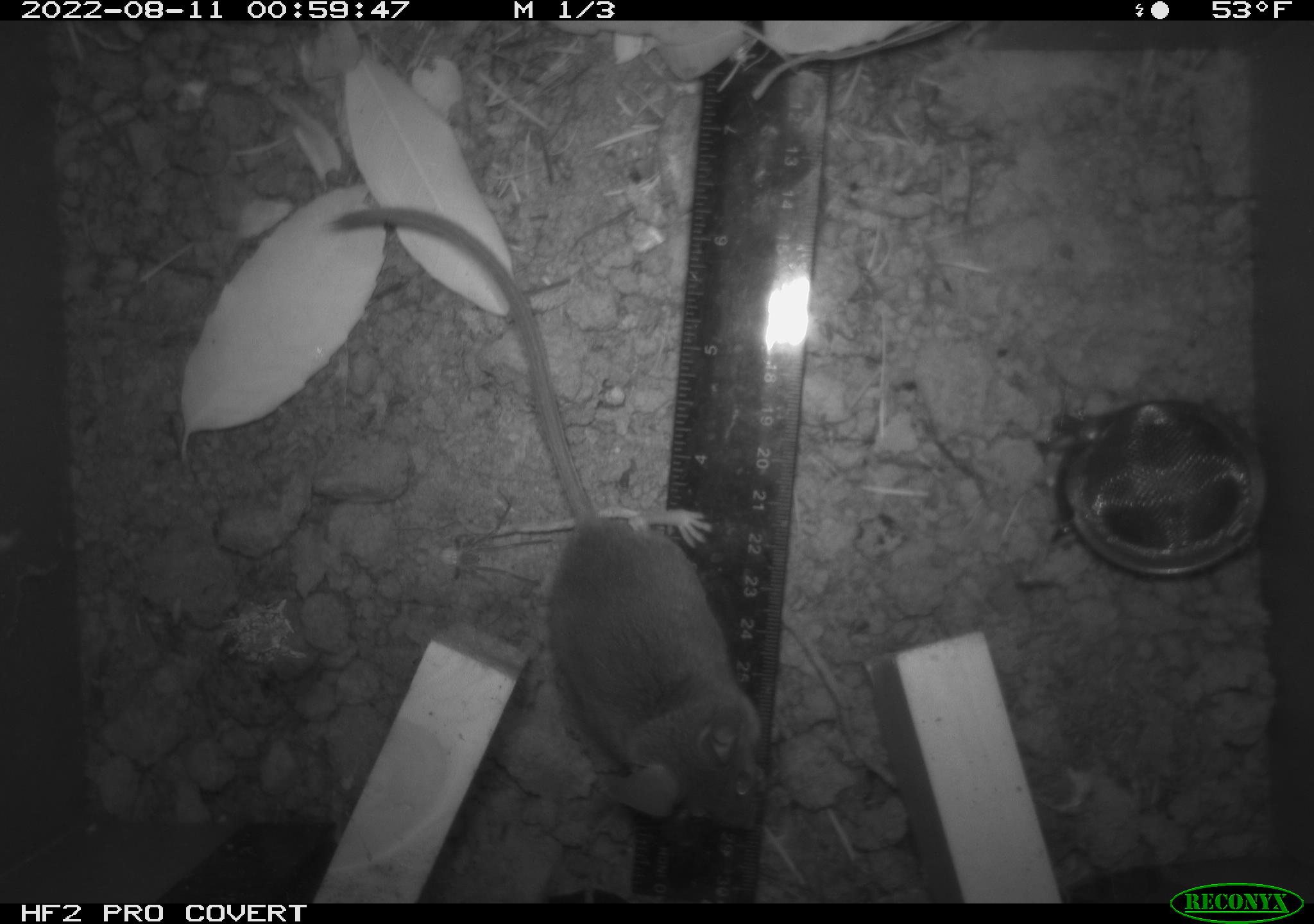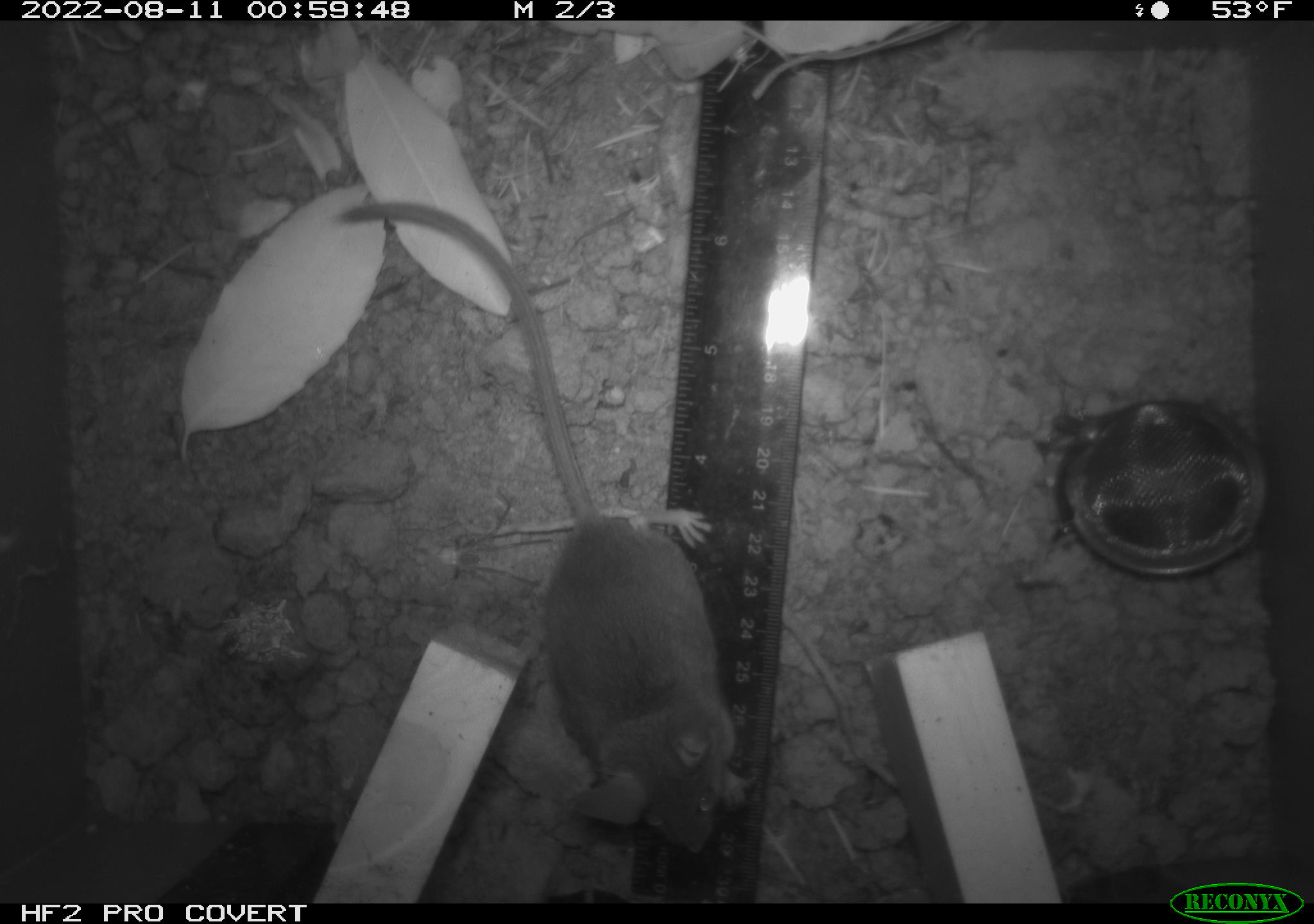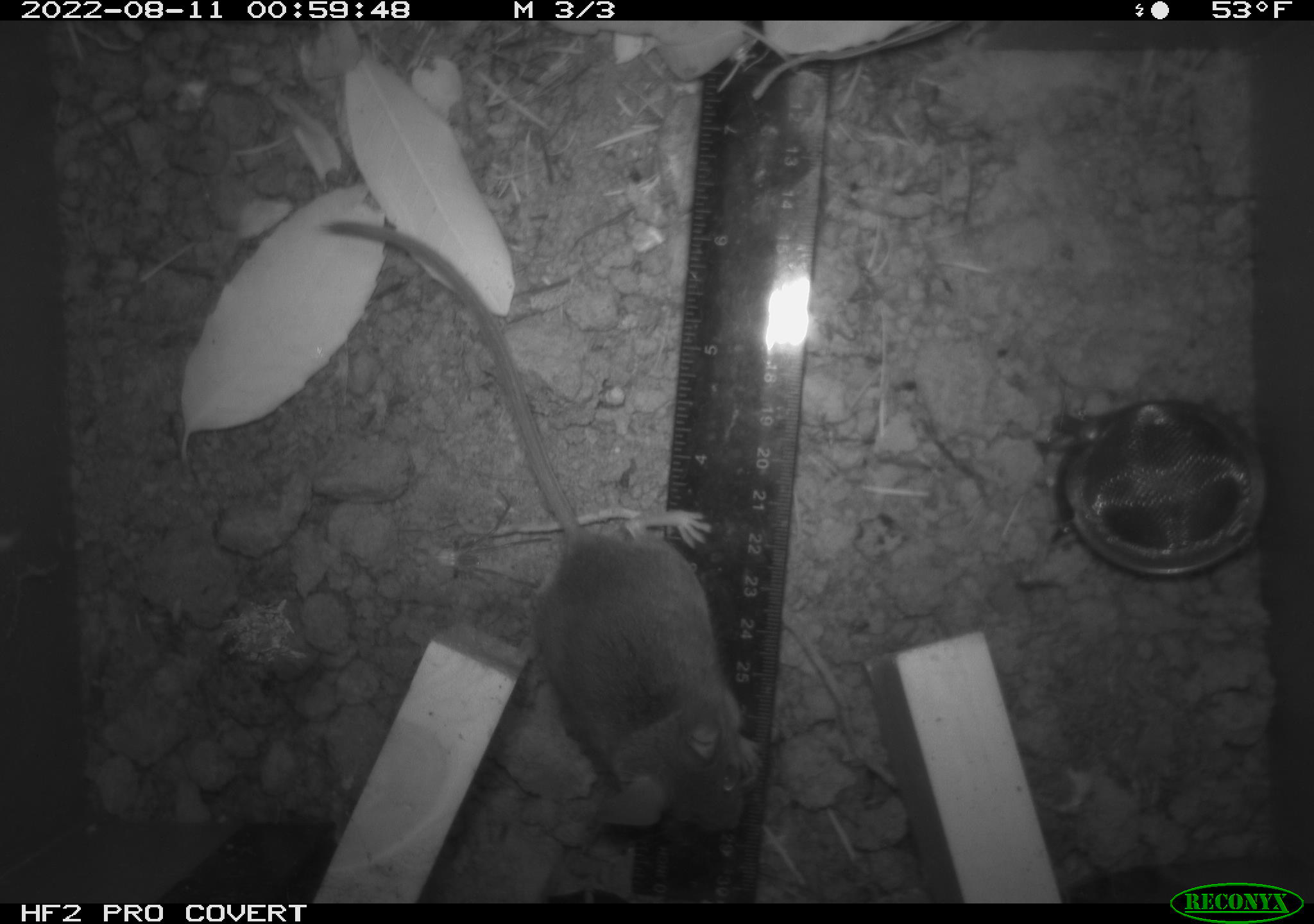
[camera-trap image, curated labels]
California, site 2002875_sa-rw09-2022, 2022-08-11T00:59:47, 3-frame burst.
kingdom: Animalia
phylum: Chordata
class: Mammalia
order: Rodentia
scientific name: Rodentia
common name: rodent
Rodent (Rodentia).